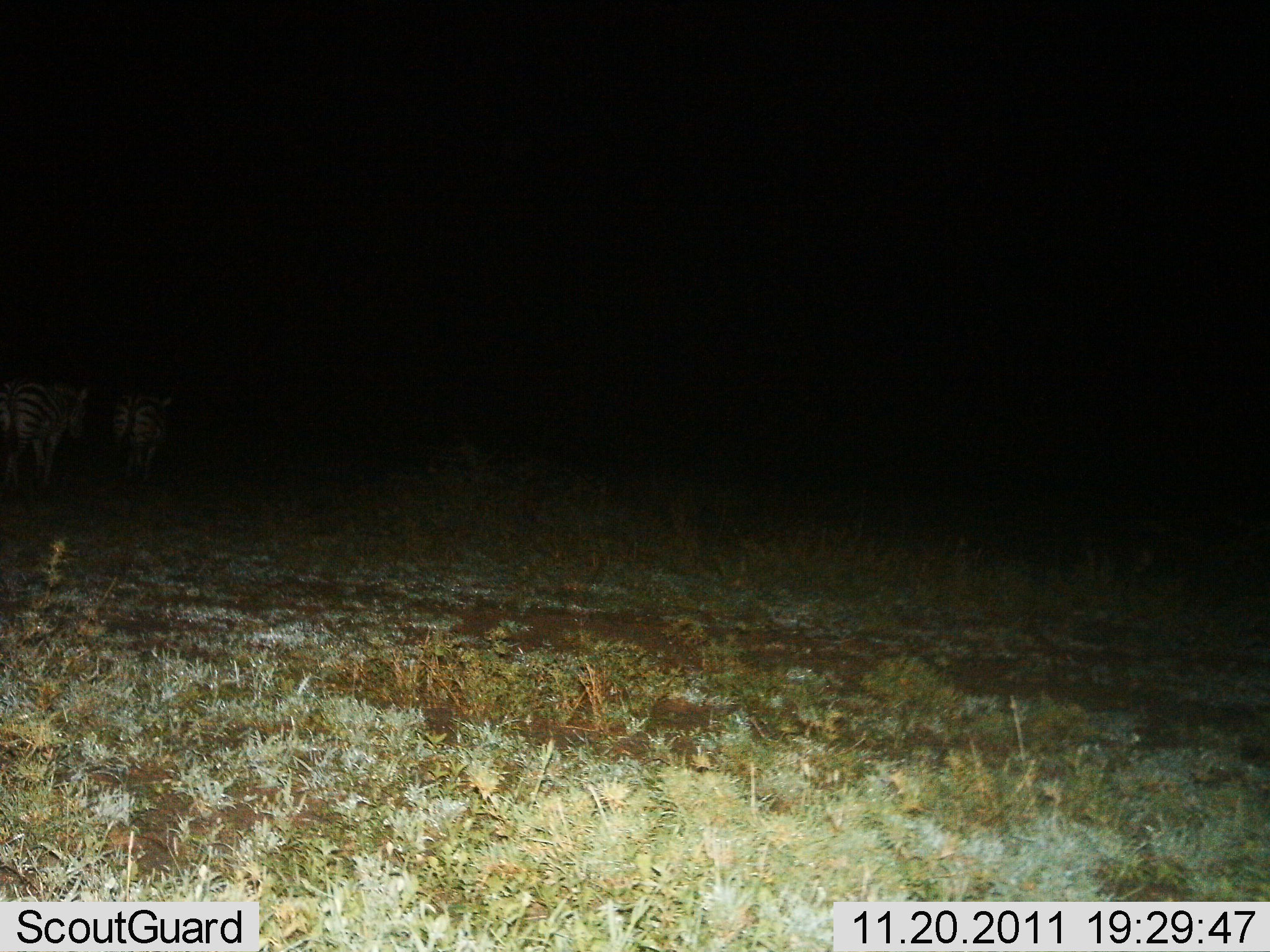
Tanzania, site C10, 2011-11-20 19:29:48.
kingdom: Animalia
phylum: Chordata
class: Mammalia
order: Perissodactyla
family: Equidae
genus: Equus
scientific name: Equus quagga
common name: plains zebra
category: zebra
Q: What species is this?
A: Zebra (plains zebra) (Equus quagga).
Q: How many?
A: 2.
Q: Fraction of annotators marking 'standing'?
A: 50%.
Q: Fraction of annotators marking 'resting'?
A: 0%.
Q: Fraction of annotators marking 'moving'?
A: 50%.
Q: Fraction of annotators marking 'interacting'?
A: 0%.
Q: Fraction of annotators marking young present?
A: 0%.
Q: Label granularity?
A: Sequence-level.